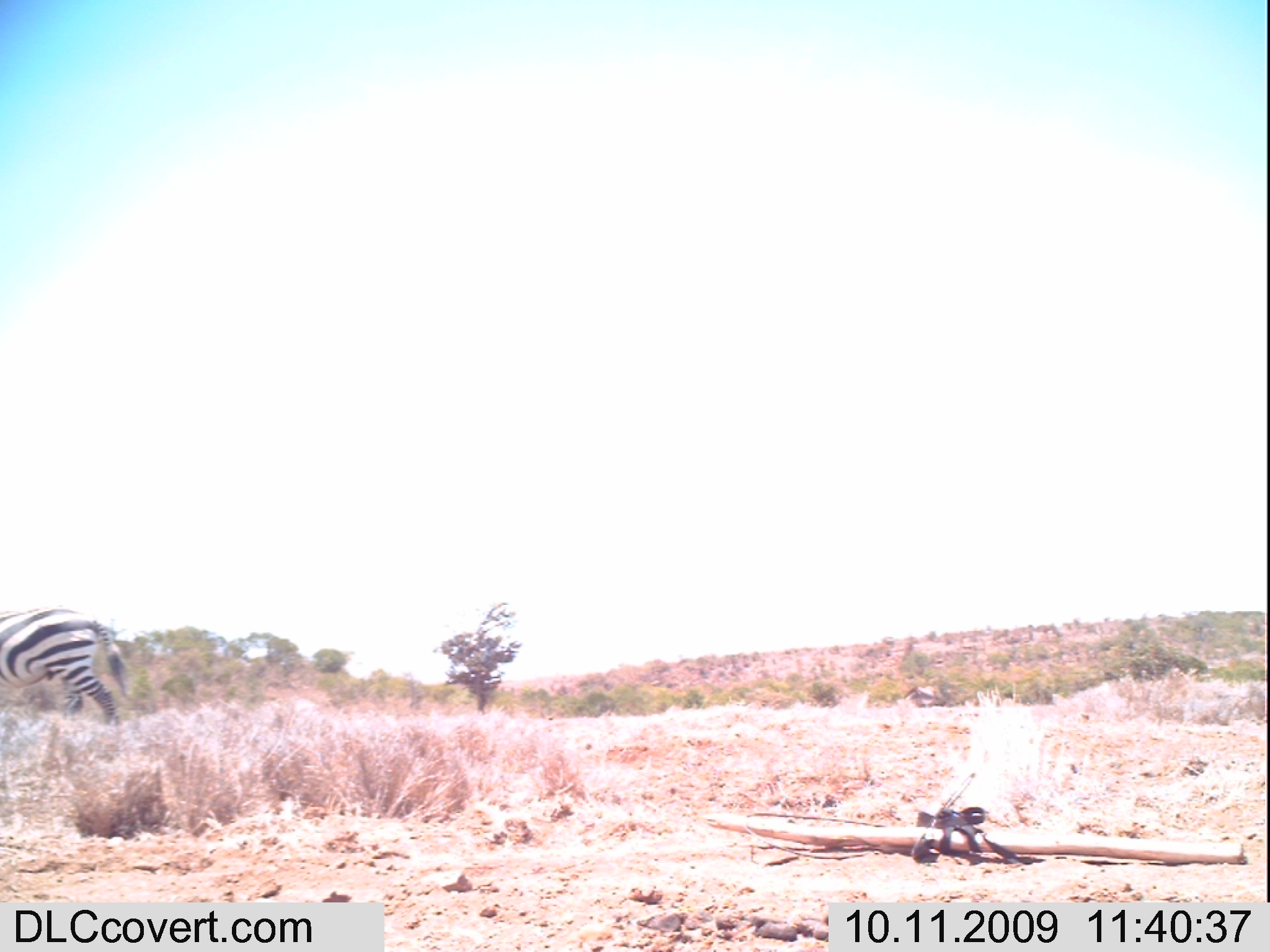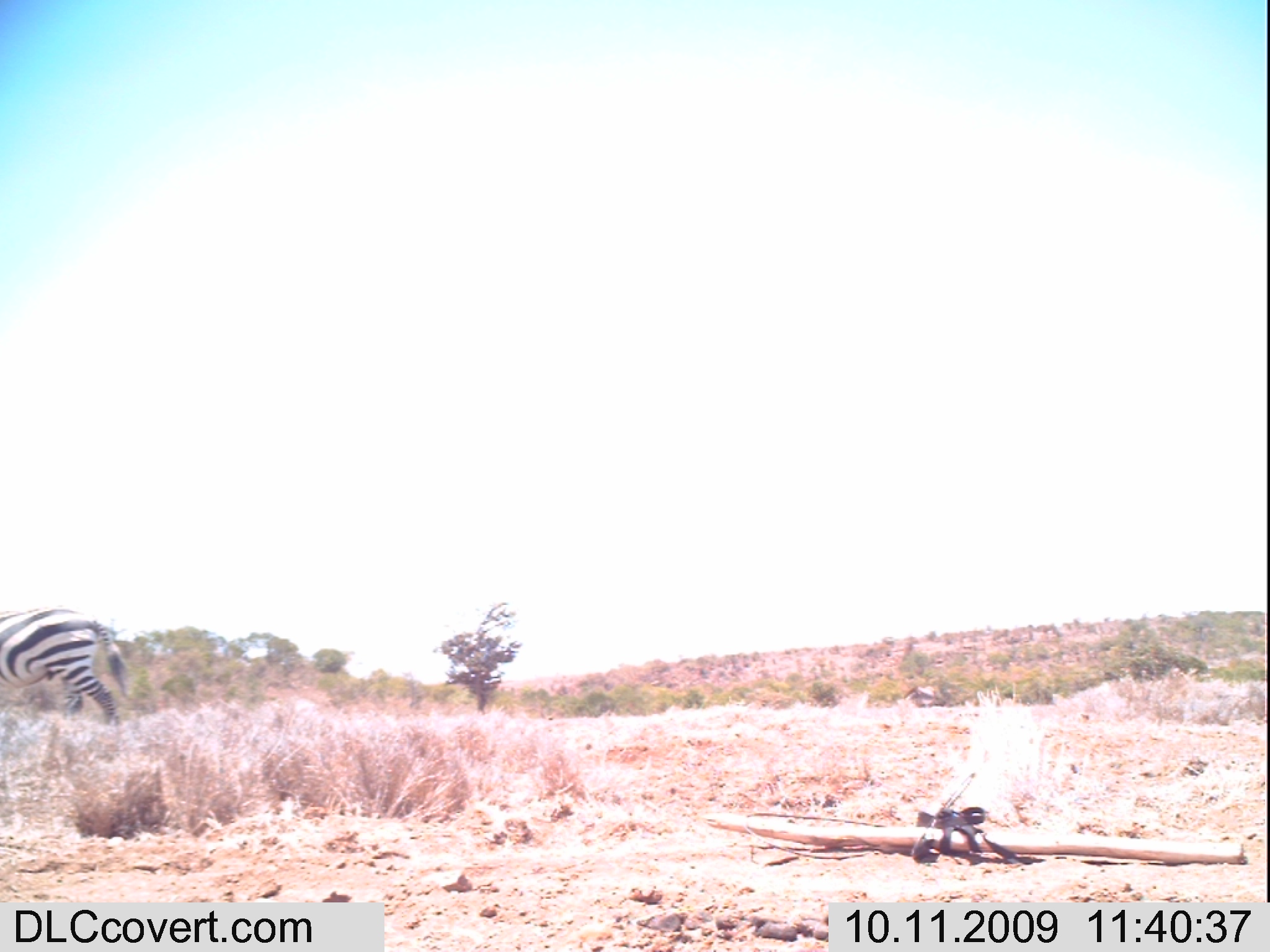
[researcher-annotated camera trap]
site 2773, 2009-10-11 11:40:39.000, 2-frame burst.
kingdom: Animalia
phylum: Chordata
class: Mammalia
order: Perissodactyla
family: Equidae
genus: Equus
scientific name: Equus quagga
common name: plains zebra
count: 1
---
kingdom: Animalia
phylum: Chordata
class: Mammalia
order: Perissodactyla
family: Equidae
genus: Equus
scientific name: Equus grevyi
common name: grévy's zebra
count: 1